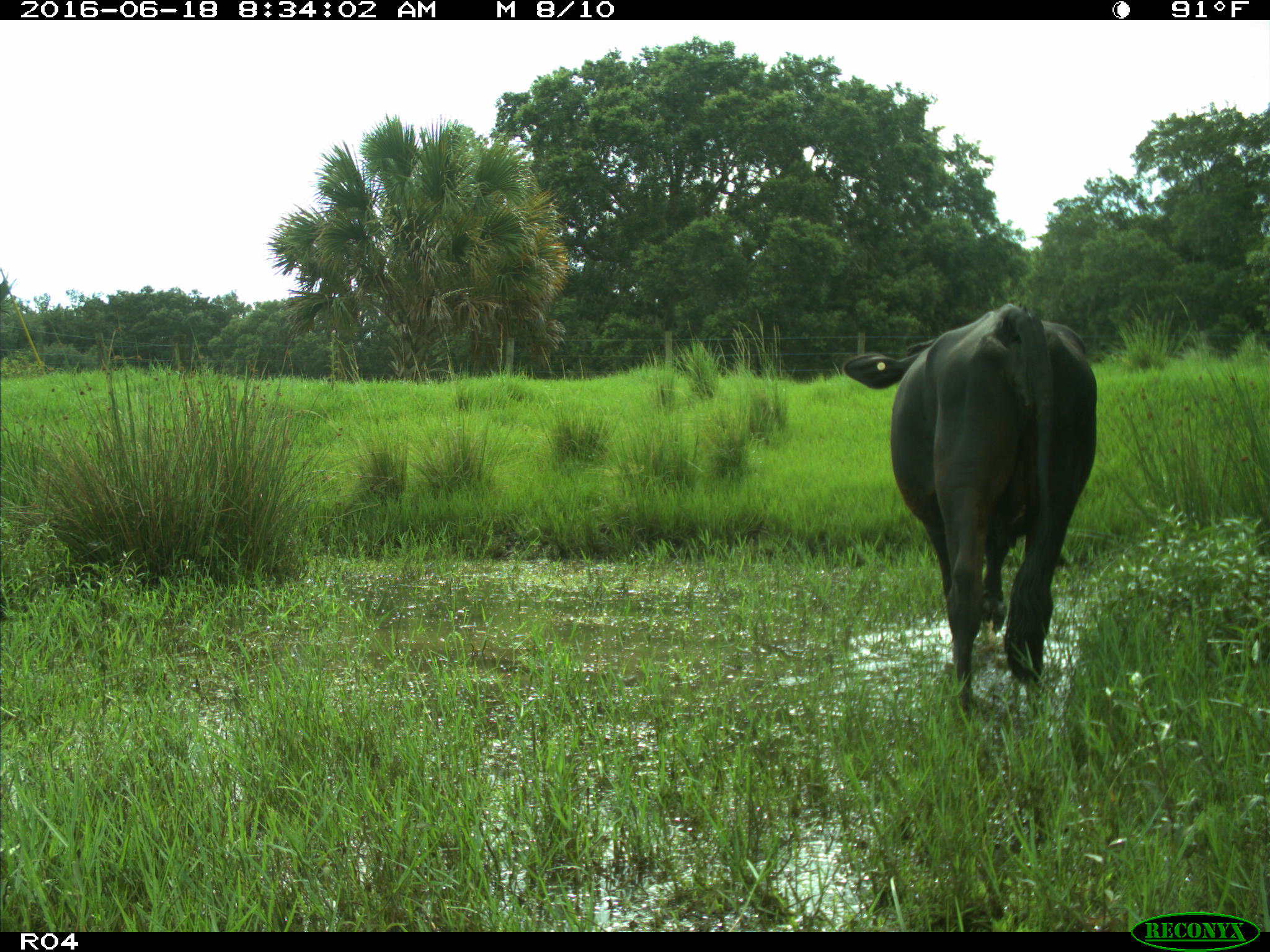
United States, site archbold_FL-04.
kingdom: Animalia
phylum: Chordata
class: Mammalia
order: Artiodactyla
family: Bovidae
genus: Bos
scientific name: Bos taurus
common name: domestic cow